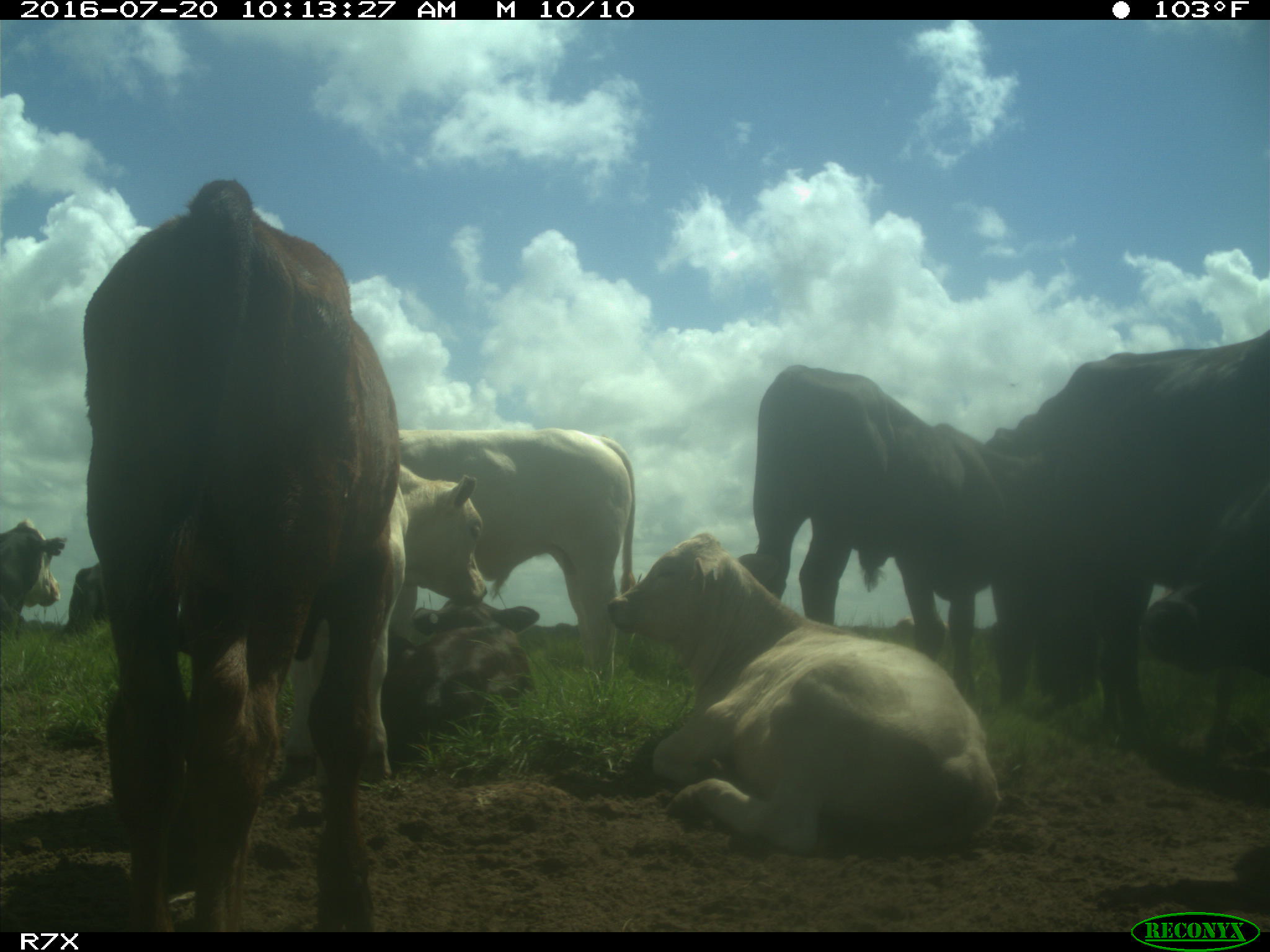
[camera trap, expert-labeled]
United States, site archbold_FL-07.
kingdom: Animalia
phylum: Chordata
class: Mammalia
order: Artiodactyla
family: Bovidae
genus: Bos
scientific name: Bos taurus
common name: domestic cow